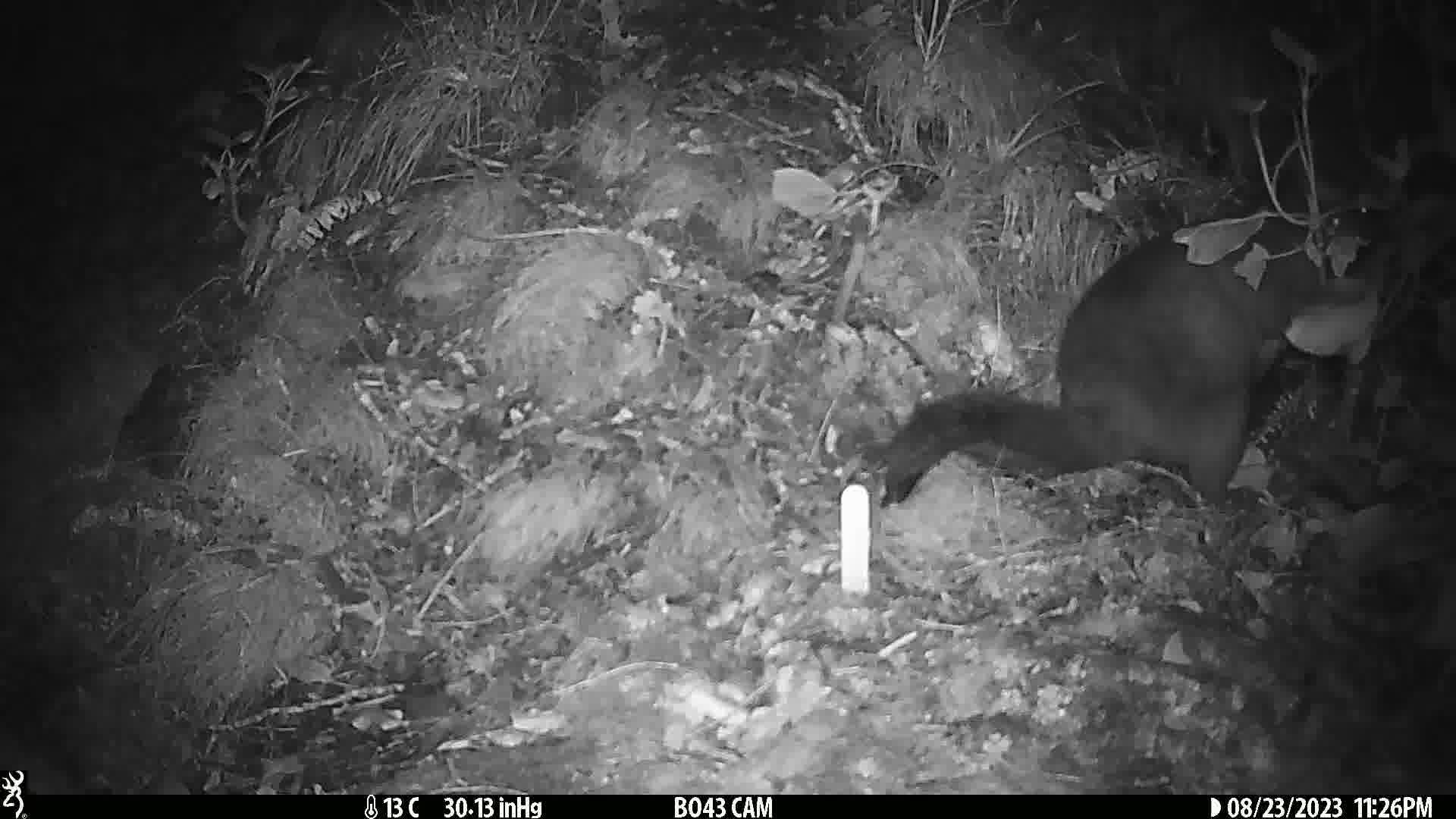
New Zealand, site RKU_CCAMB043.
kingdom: Animalia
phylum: Chordata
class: Mammalia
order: Diprotodontia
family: Phalangeridae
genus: Trichosurus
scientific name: Trichosurus vulpecula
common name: common brushtail possum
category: possum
Possum (common brushtail possum) (Trichosurus vulpecula).